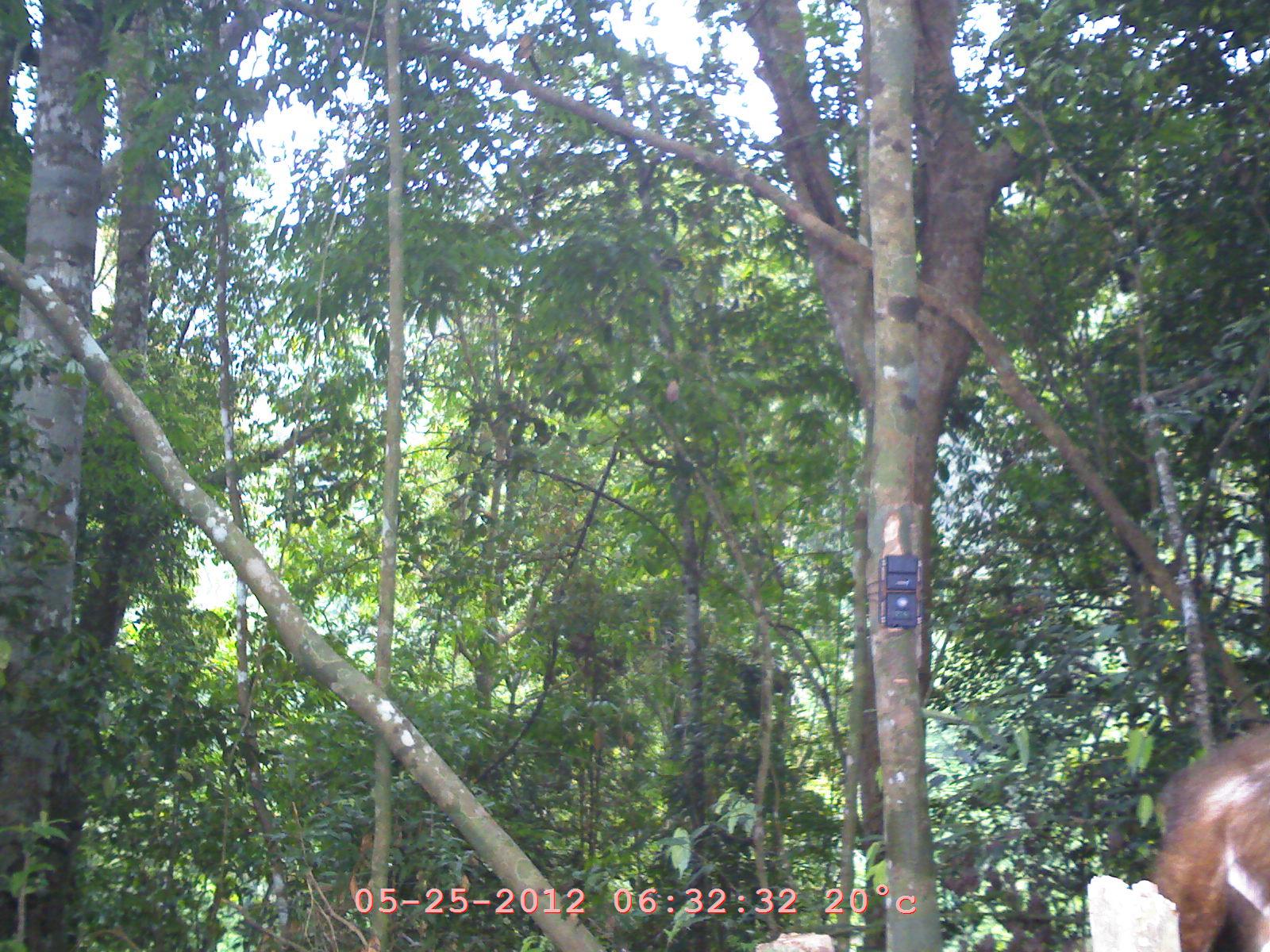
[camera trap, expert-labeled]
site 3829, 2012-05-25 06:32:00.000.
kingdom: Animalia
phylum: Chordata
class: Mammalia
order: Primates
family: Cercopithecidae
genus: Macaca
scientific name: Macaca arctoides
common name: stump-tailed macaque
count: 1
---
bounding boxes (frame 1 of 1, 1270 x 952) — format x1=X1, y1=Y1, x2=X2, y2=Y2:
macaca arctoides: x1=1140, y1=720, x2=1270, y2=949